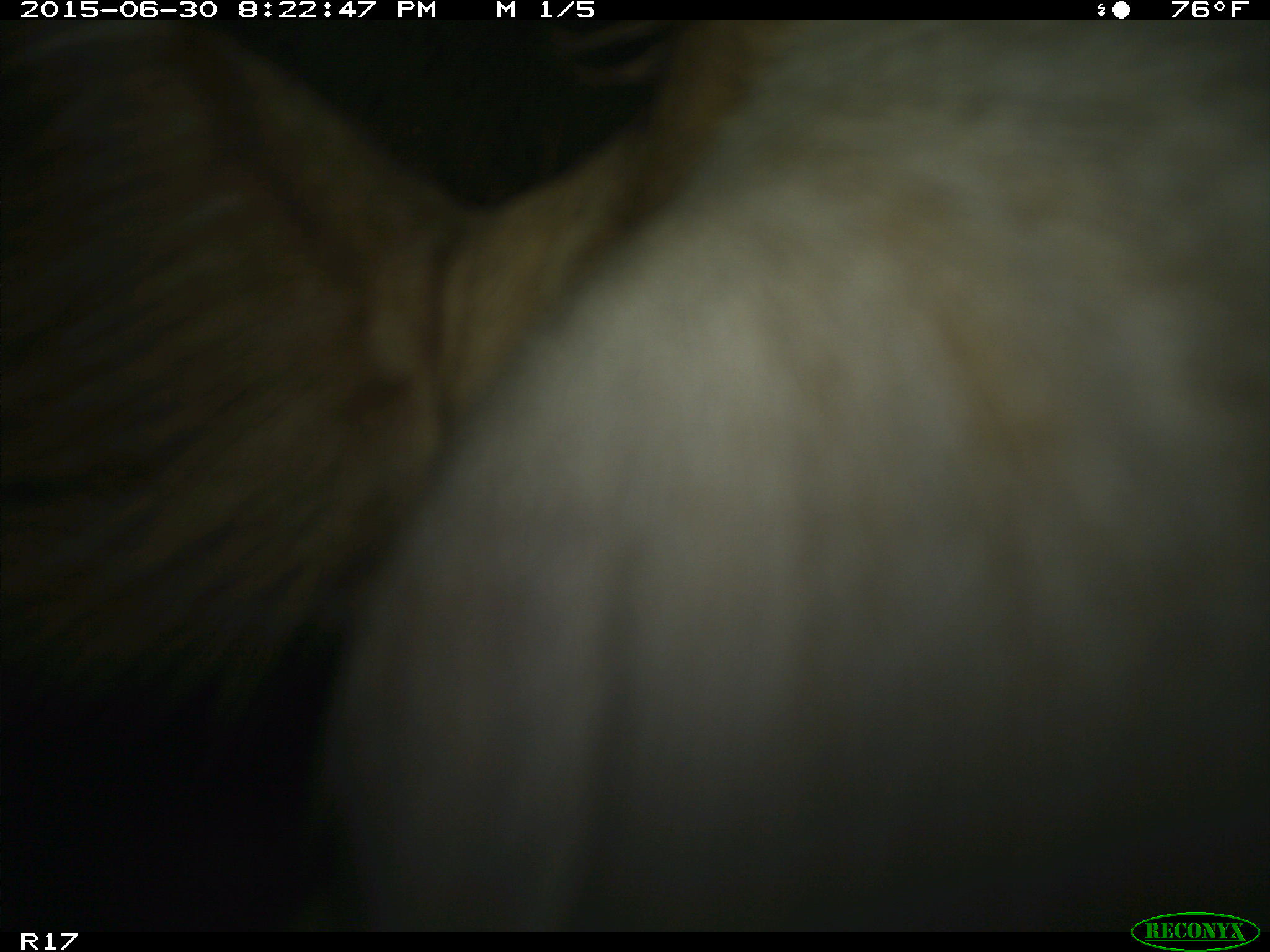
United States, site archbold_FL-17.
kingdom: Animalia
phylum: Chordata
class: Mammalia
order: Artiodactyla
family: Bovidae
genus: Bos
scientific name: Bos taurus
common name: domestic cow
Bos taurus (domestic cow).